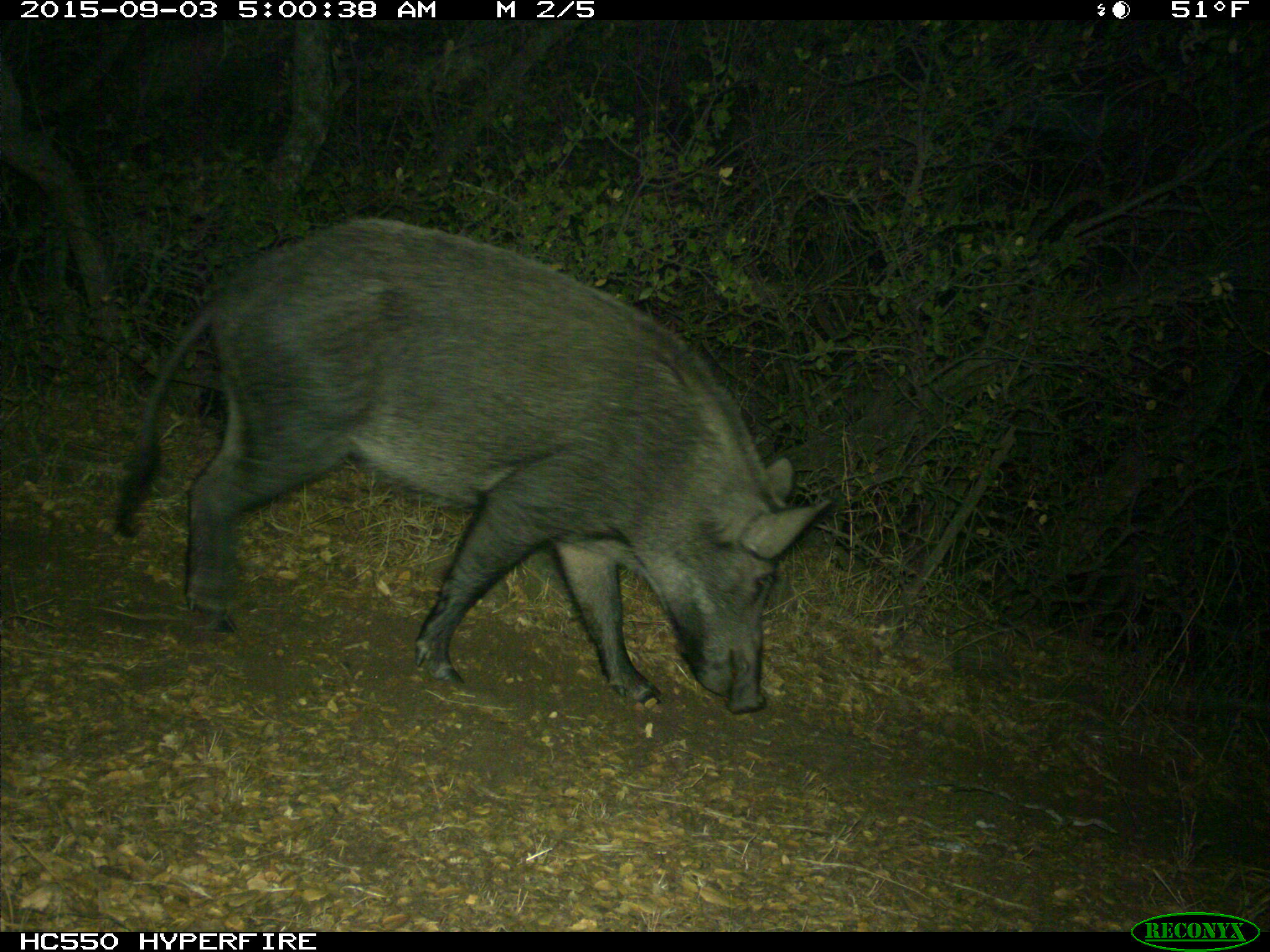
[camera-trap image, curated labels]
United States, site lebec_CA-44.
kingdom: Animalia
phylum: Chordata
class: Mammalia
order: Artiodactyla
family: Suidae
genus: Sus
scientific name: Sus scrofa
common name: wild boar